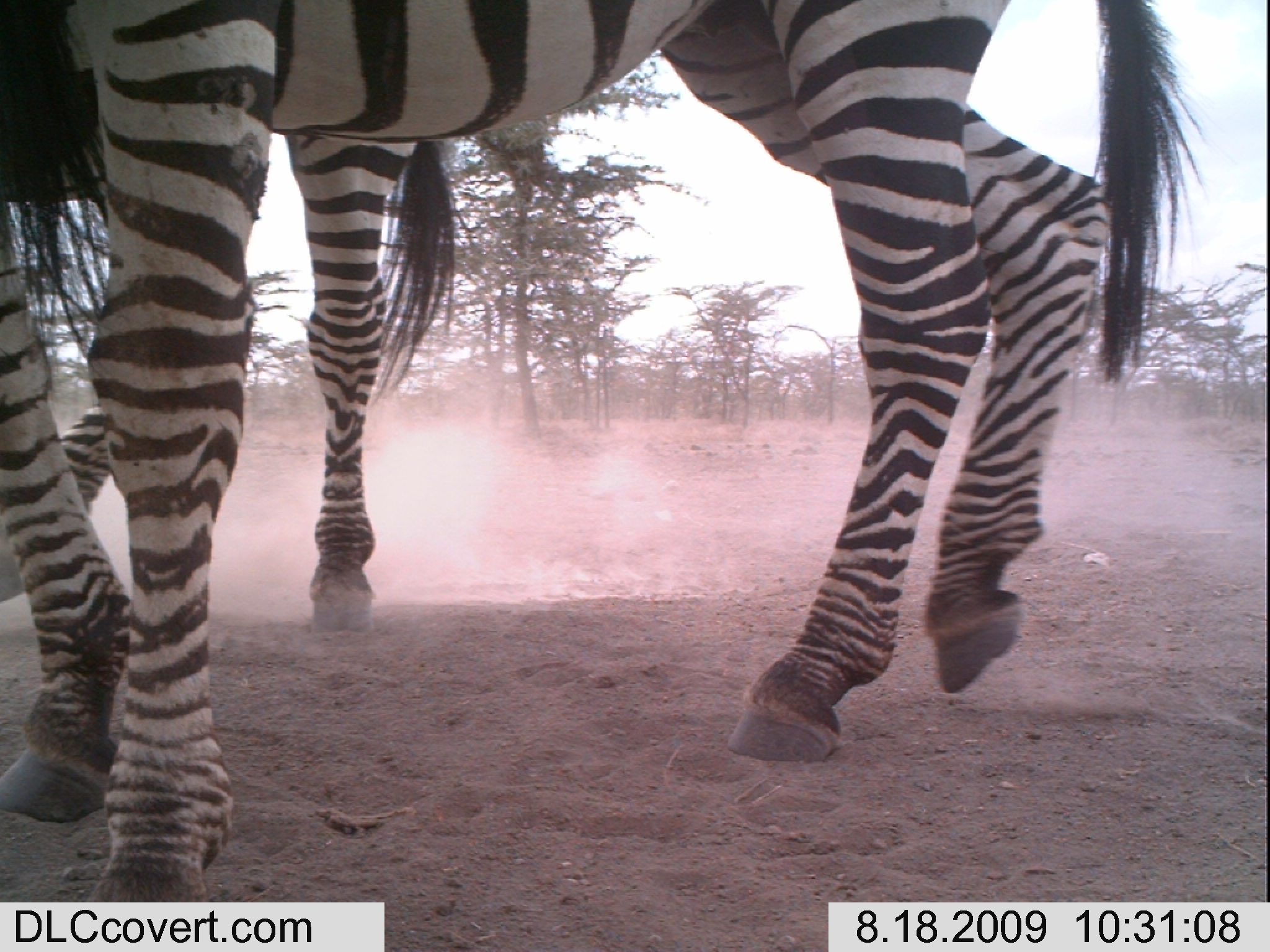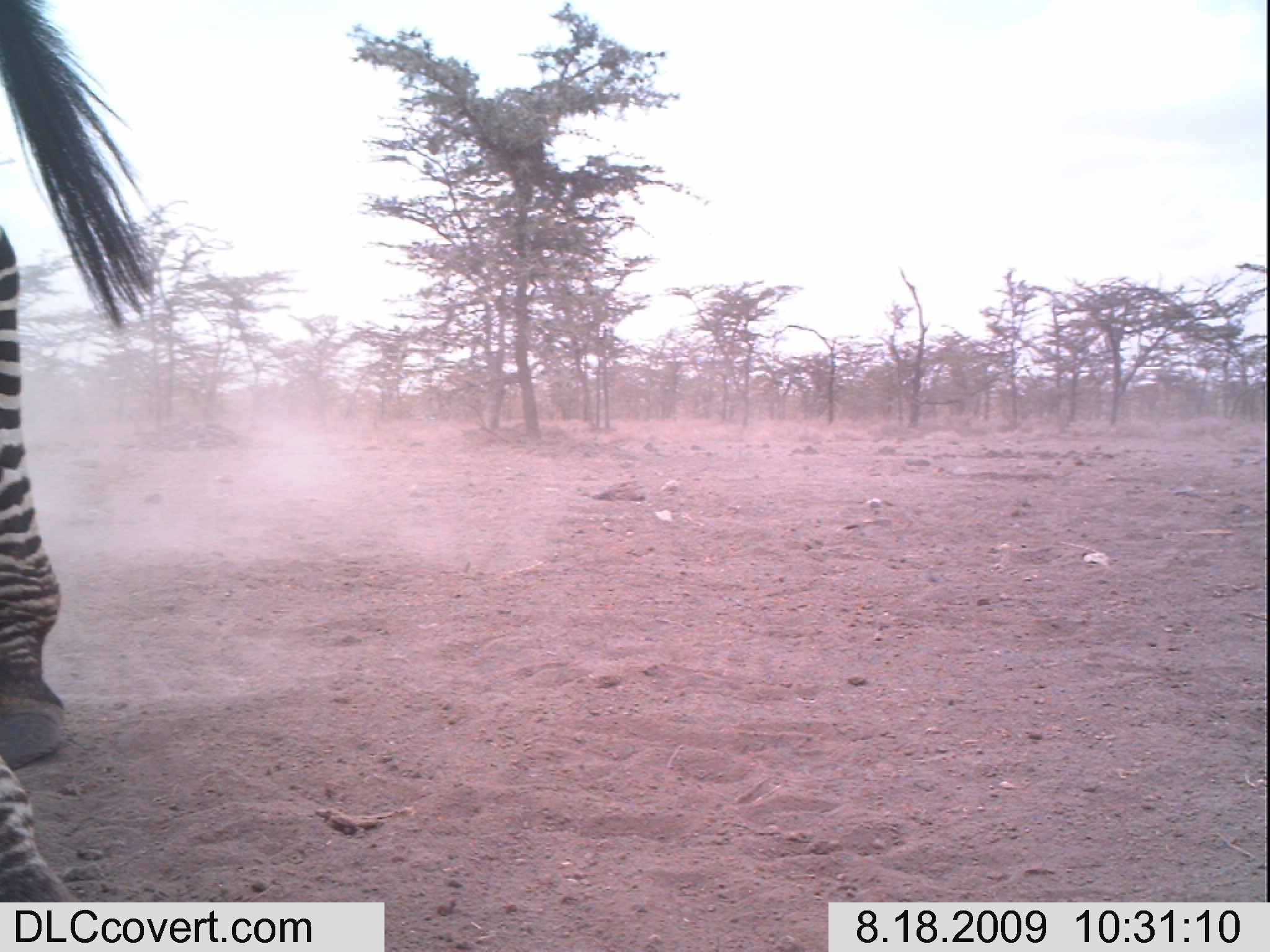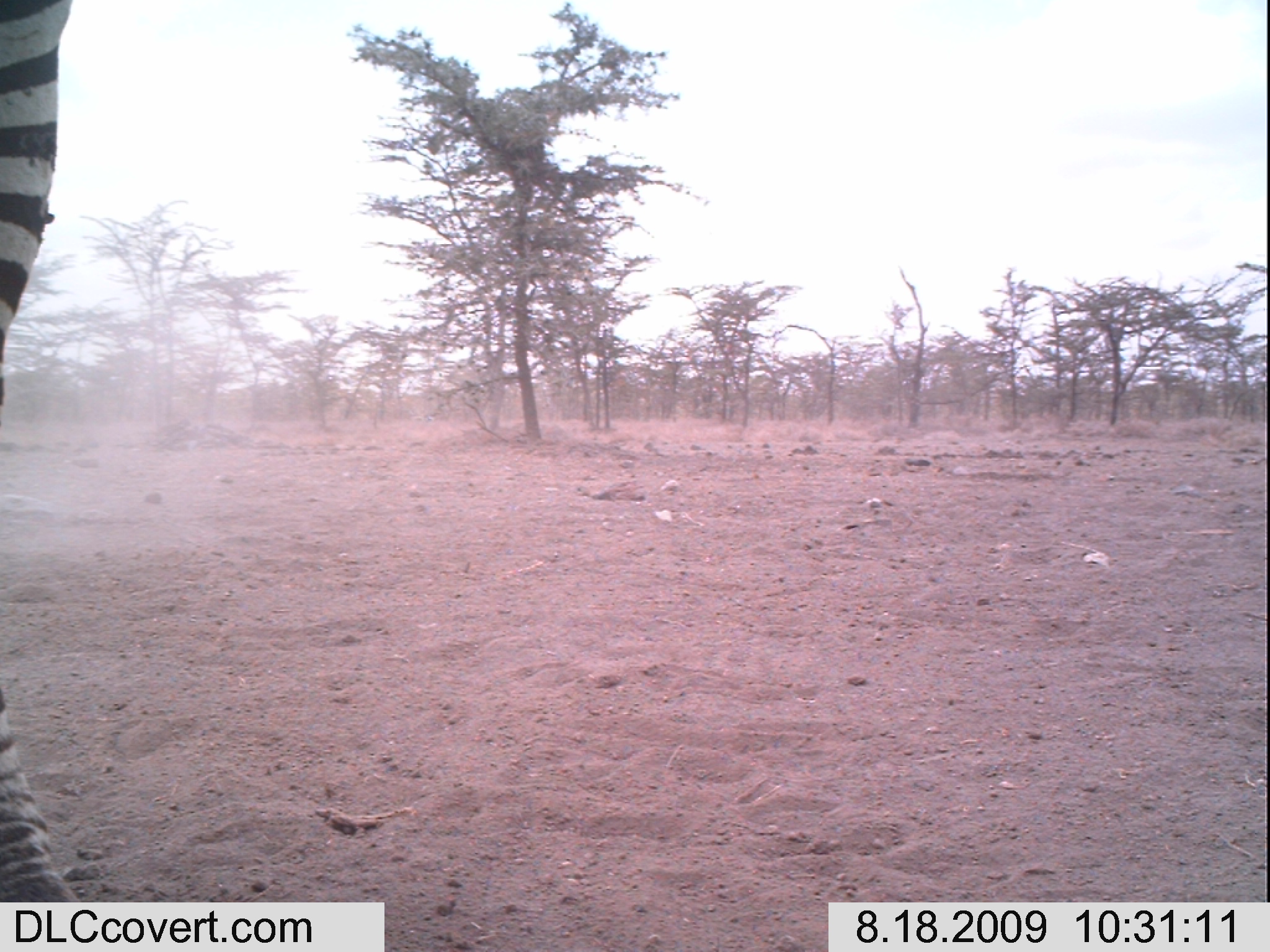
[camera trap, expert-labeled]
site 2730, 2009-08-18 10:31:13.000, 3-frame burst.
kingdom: Animalia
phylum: Chordata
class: Mammalia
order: Perissodactyla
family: Equidae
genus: Equus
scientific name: Equus quagga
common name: plains zebra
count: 2